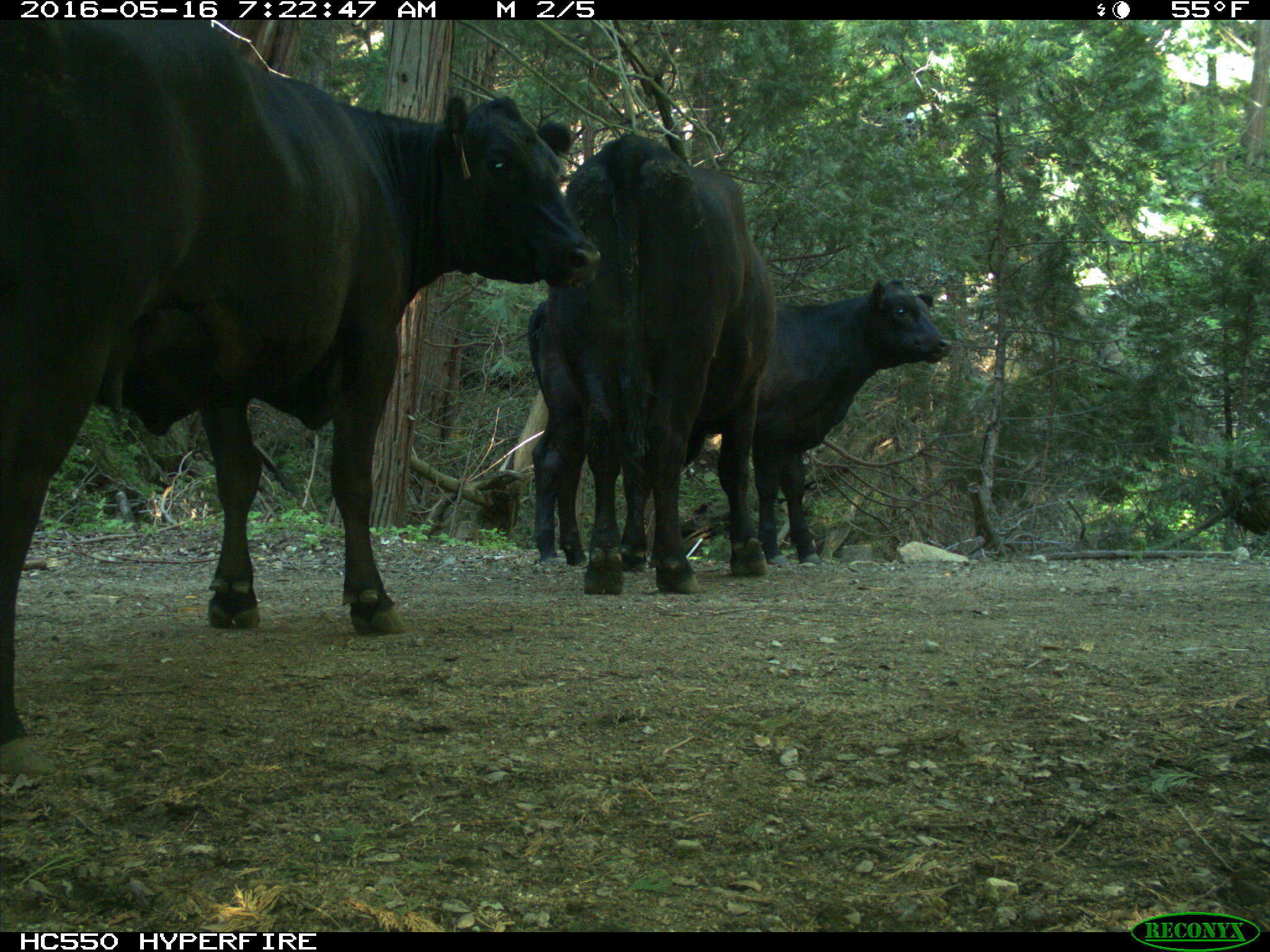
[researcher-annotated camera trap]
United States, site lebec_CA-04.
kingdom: Animalia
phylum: Chordata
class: Mammalia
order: Artiodactyla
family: Bovidae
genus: Bos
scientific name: Bos taurus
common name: domestic cow